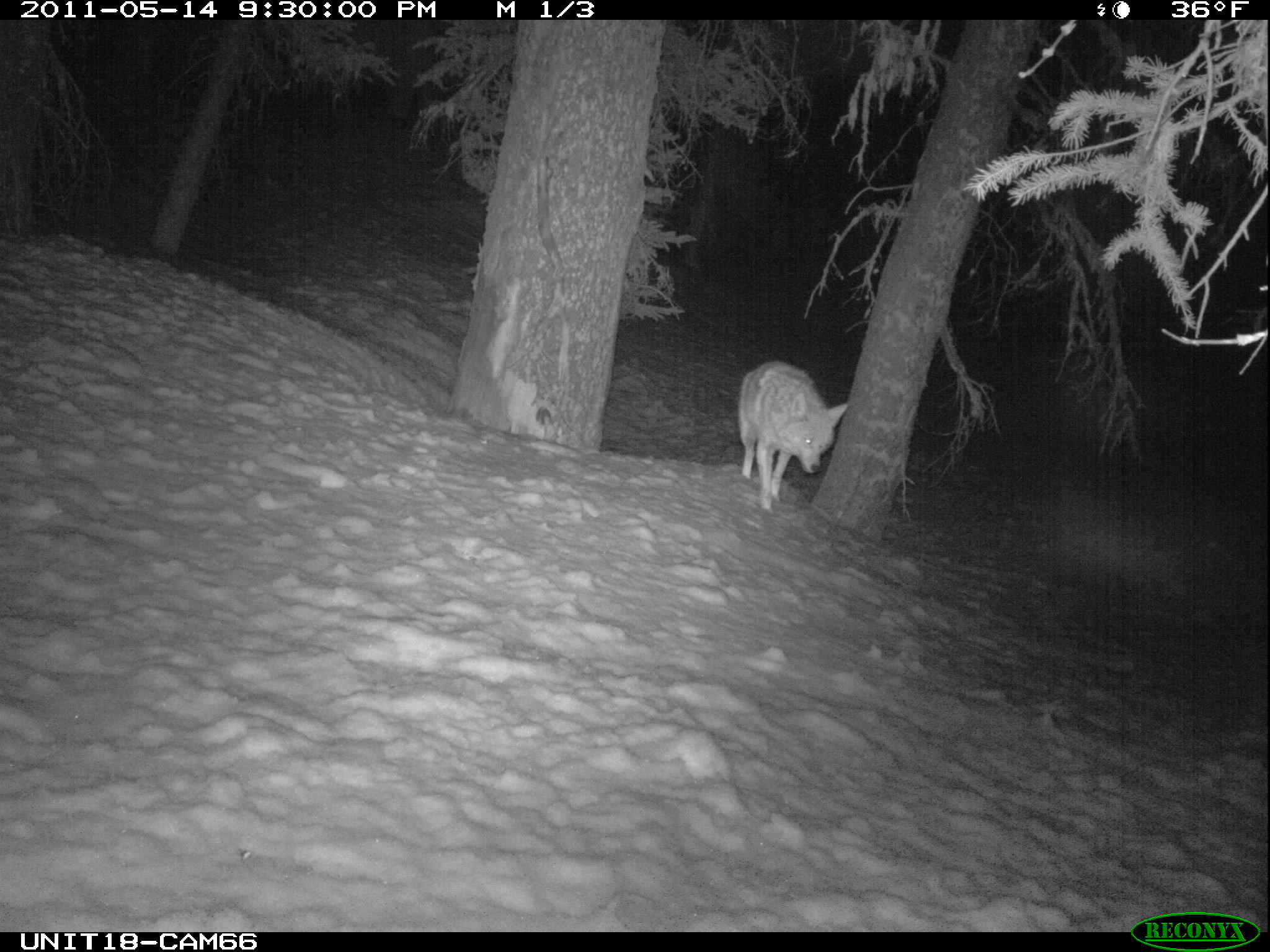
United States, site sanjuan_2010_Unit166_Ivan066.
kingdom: Animalia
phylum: Chordata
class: Mammalia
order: Carnivora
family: Canidae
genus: Canis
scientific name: Canis latrans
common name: coyote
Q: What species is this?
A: Canis latrans (coyote).